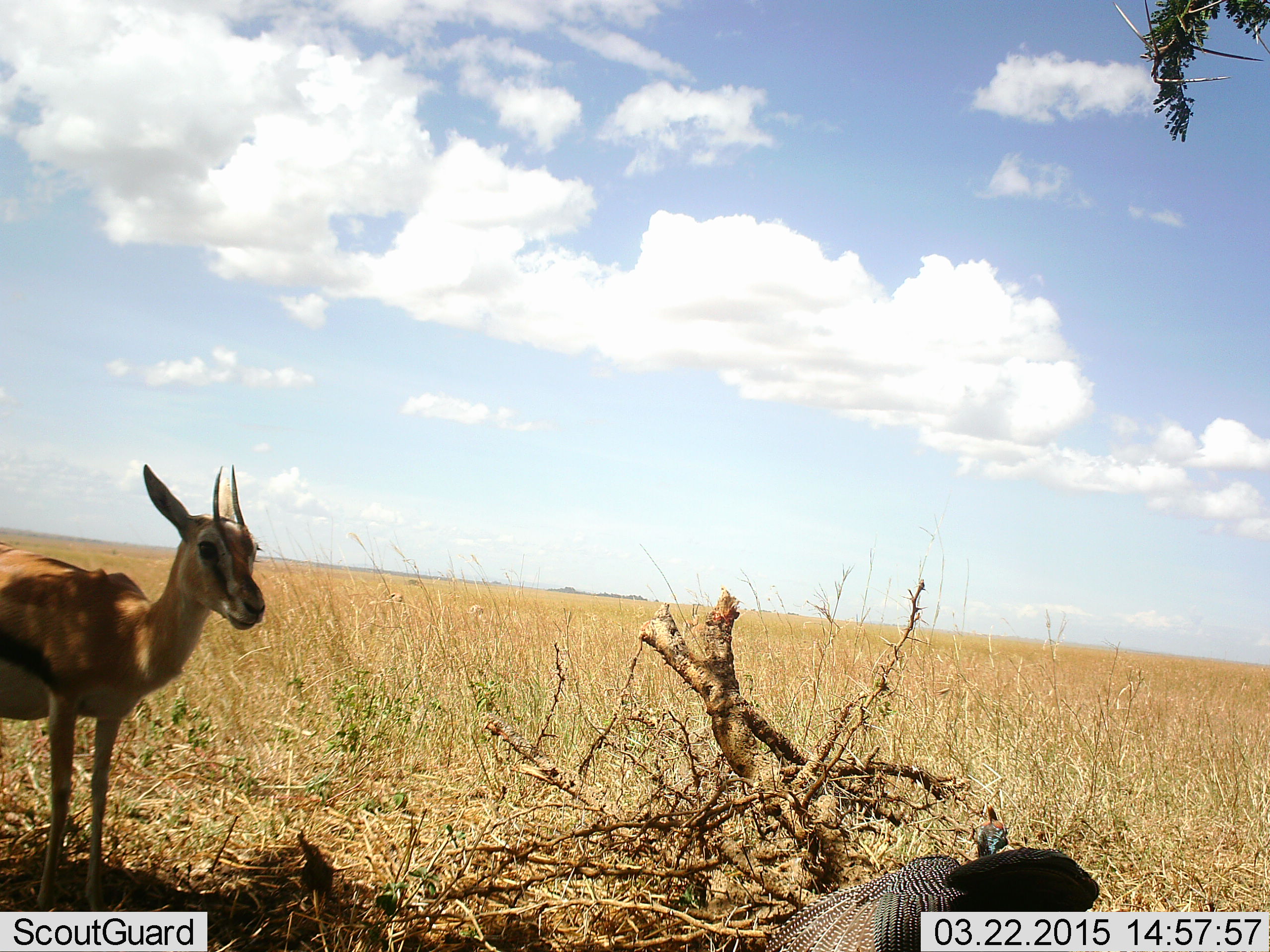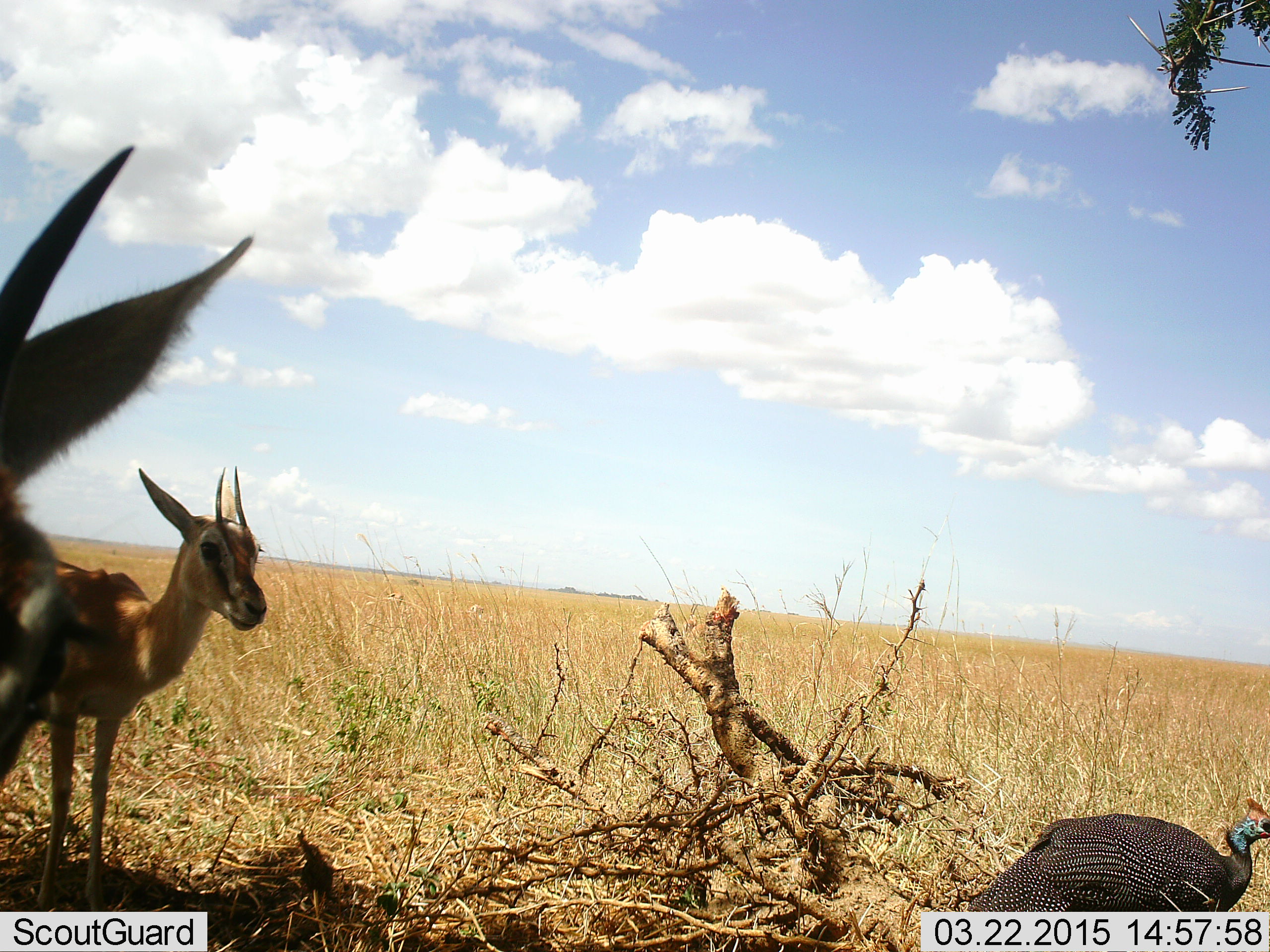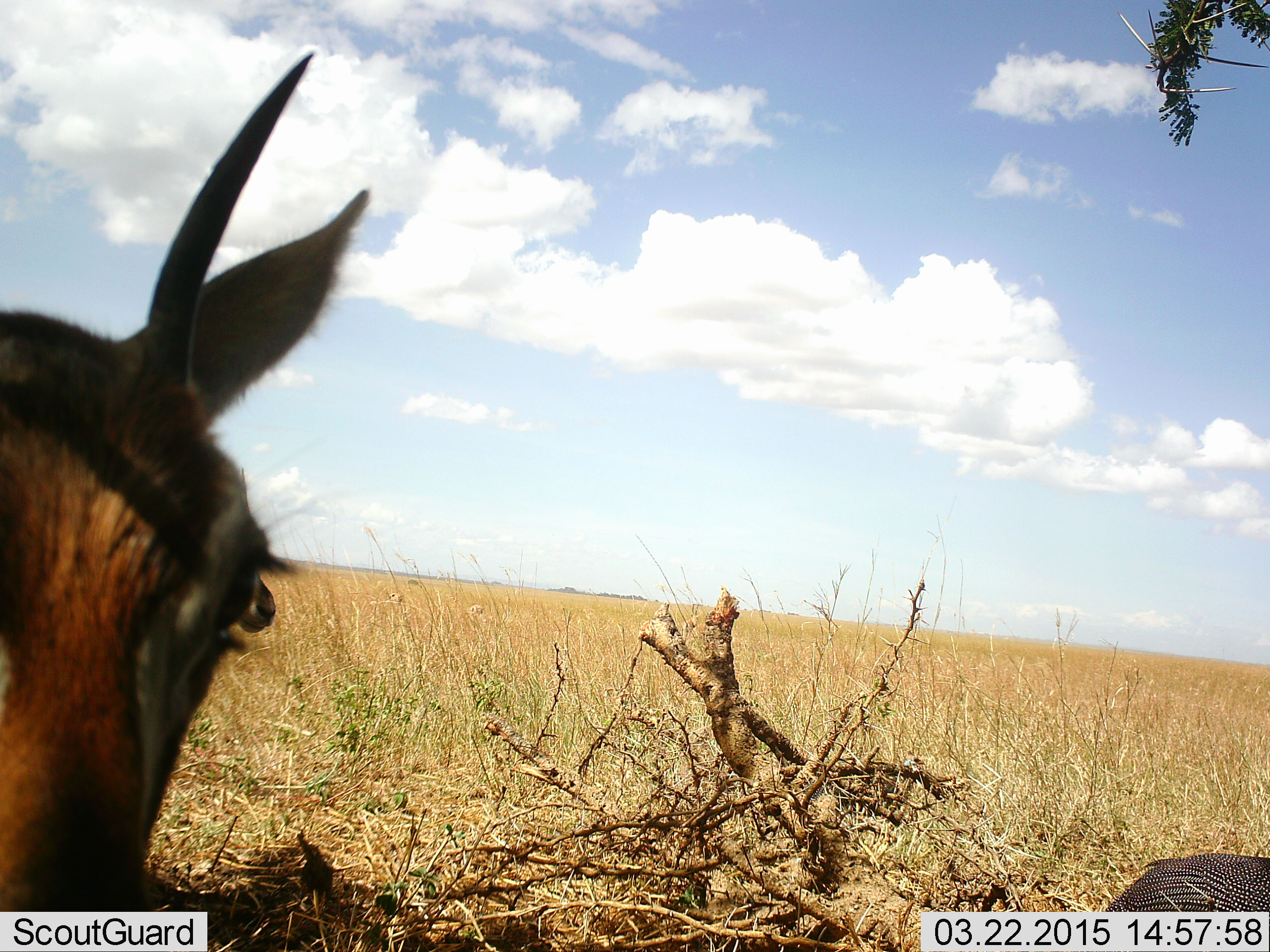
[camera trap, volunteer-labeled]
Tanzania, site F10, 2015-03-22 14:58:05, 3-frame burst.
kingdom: Animalia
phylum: Chordata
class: Mammalia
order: Artiodactyla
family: Bovidae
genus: Eudorcas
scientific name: Eudorcas thomsonii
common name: thomson's gazelle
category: gazellethomsons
Gazellethomsons (thomson's gazelle) (Eudorcas thomsonii), count 2. Behavior (volunteer vote fractions): standing 92%, resting 8%, moving 25%, interacting 0%. Young present (vote fraction): 0%. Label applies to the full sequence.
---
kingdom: Animalia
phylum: Chordata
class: Aves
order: Galliformes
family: Numididae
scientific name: Numididae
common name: guinea fowl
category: guineafowl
Guineafowl (guinea fowl) (Numididae), count 1. Behavior (volunteer vote fractions): standing 21%, resting 0%, moving 71%, interacting 0%. Young present (vote fraction): 0%. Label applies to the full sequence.